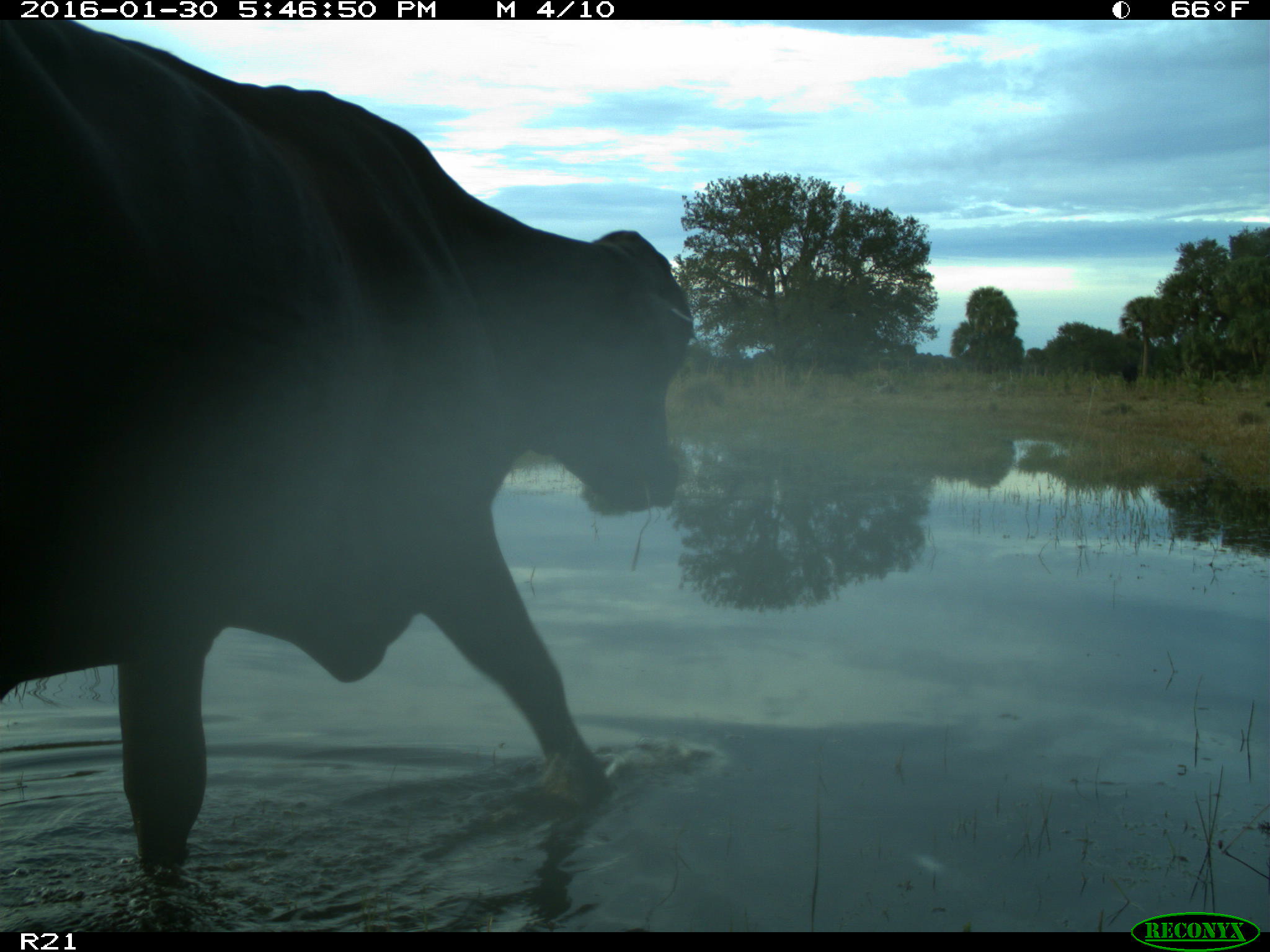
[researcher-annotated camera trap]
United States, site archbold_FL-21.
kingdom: Animalia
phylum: Chordata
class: Mammalia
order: Artiodactyla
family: Bovidae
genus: Bos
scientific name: Bos taurus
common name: domestic cow